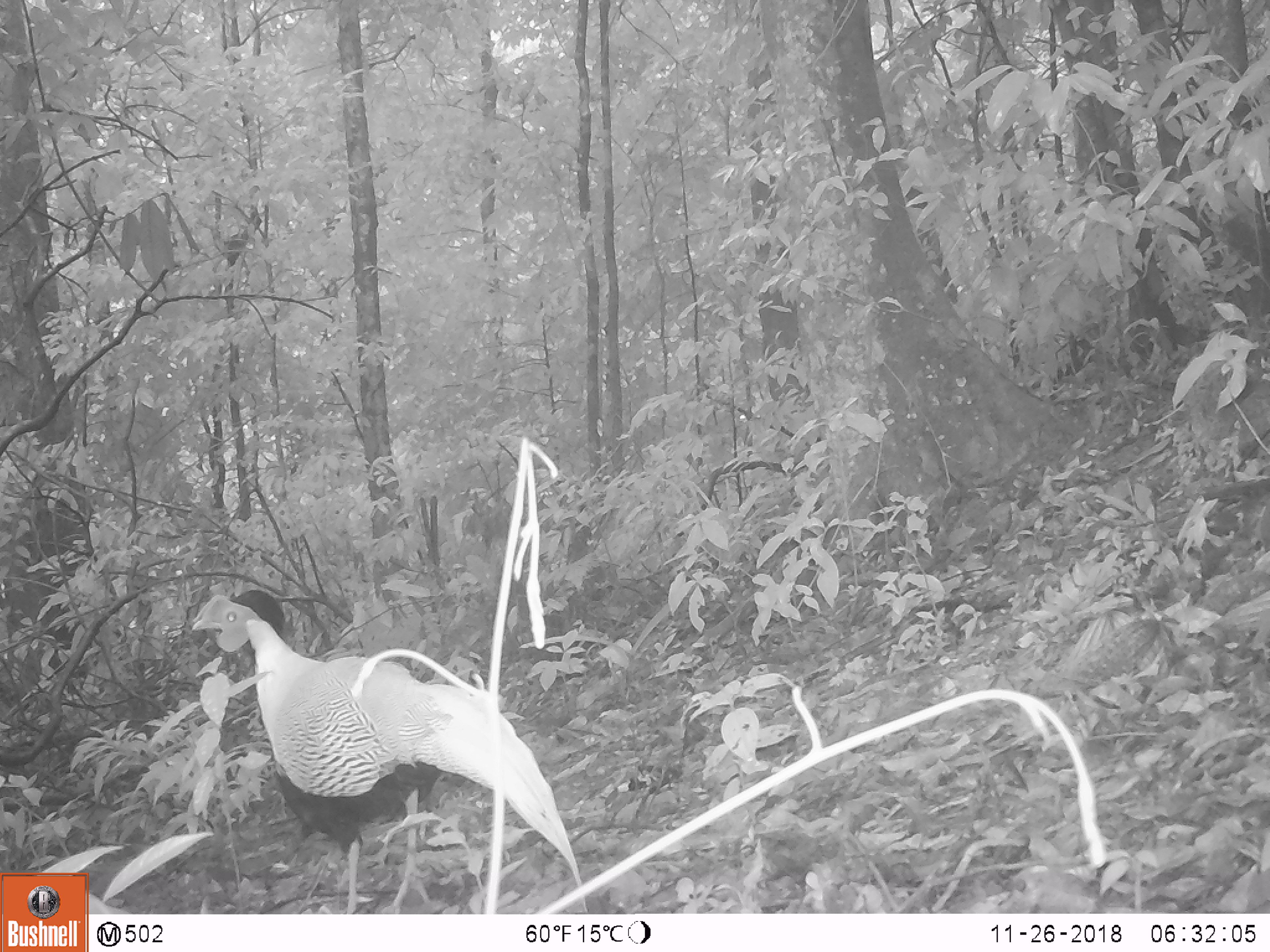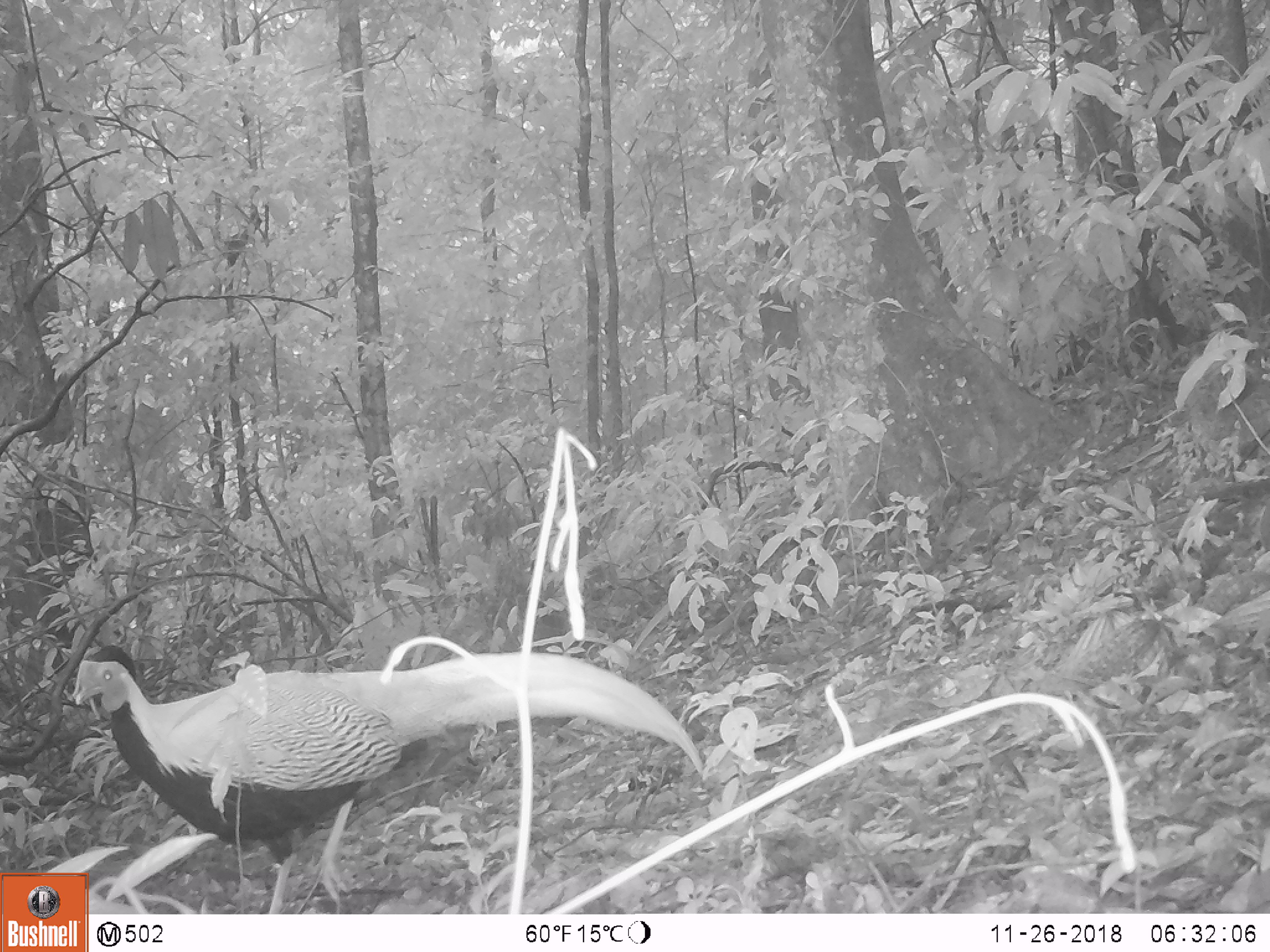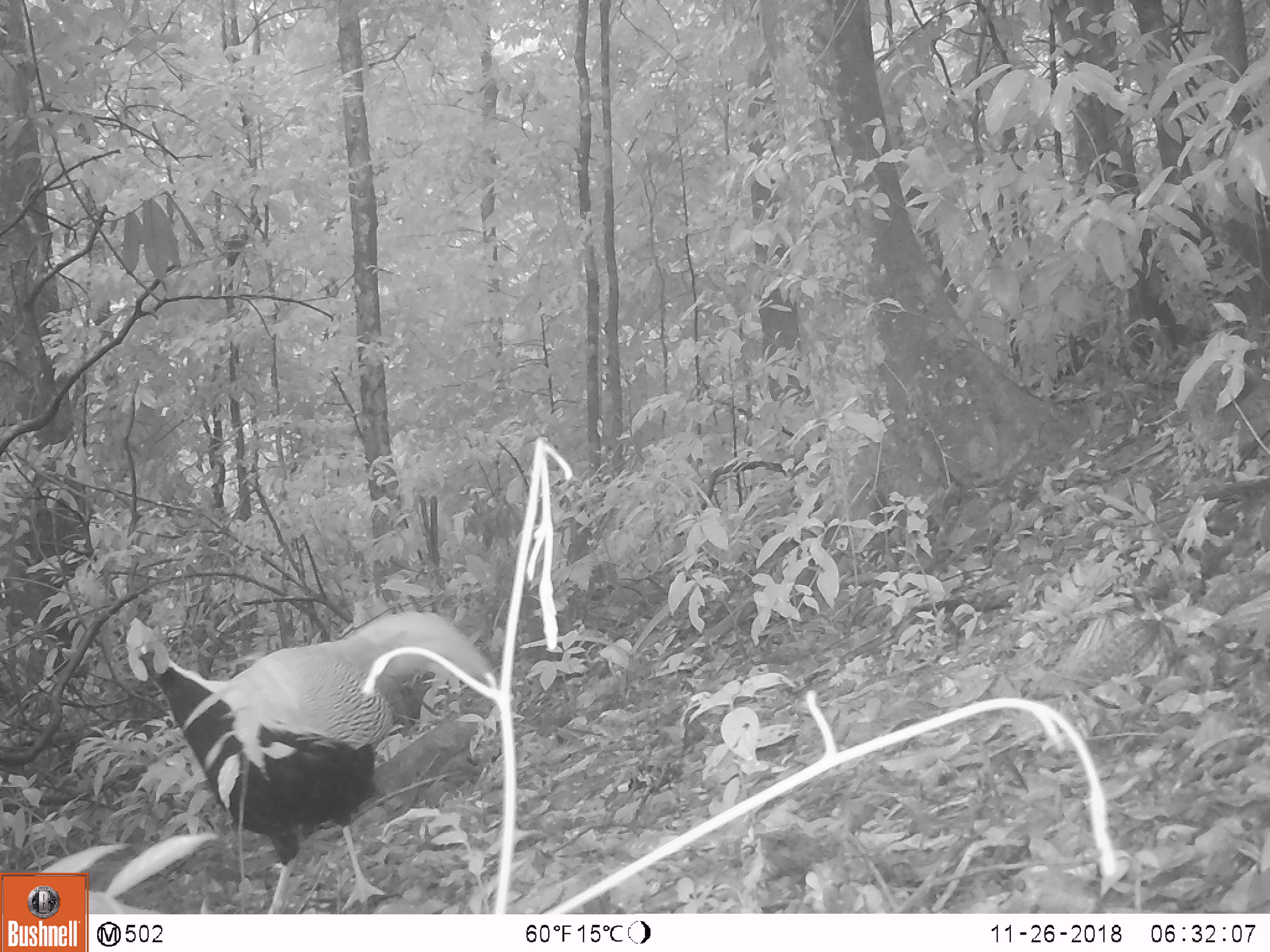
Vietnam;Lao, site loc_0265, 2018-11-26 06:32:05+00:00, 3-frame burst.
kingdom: Animalia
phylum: Chordata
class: Aves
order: Galliformes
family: Phasianidae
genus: Lophura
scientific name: Lophura nycthemera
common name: silver pheasant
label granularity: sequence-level